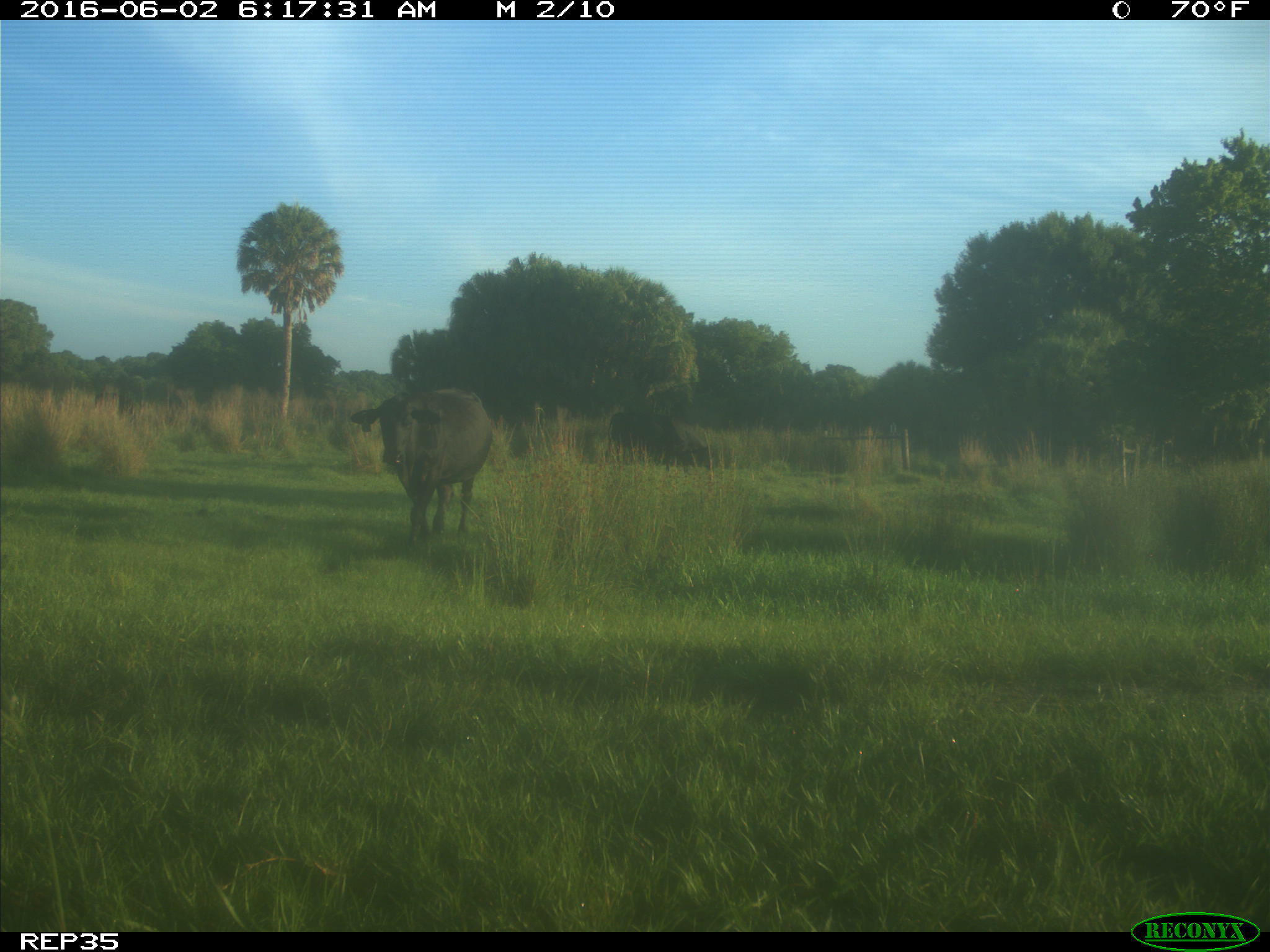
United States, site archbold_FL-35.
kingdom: Animalia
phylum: Chordata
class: Mammalia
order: Artiodactyla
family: Bovidae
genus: Bos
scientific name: Bos taurus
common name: domestic cow